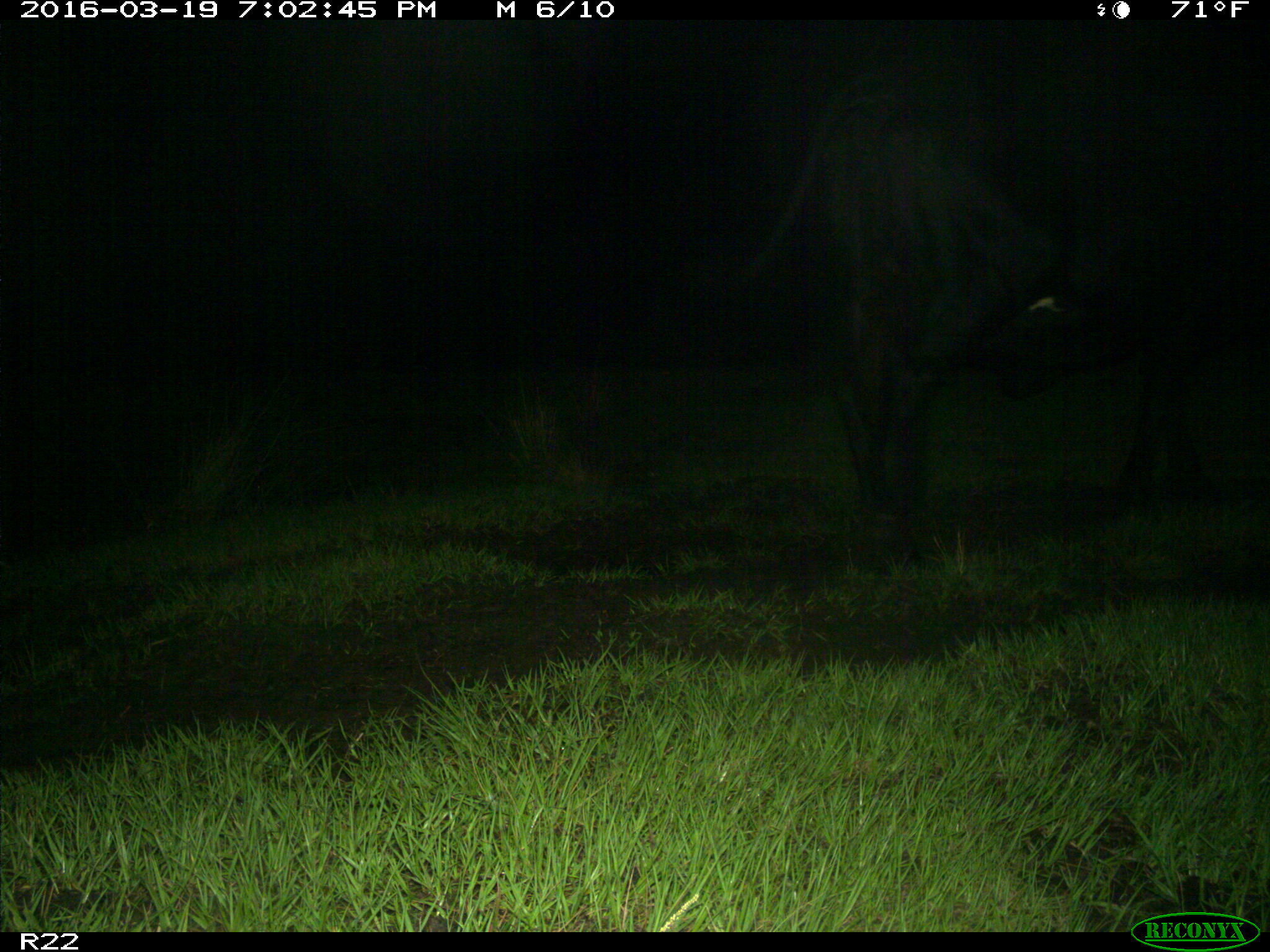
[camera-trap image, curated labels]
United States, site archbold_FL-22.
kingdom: Animalia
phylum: Chordata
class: Mammalia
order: Artiodactyla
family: Bovidae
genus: Bos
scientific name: Bos taurus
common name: domestic cow